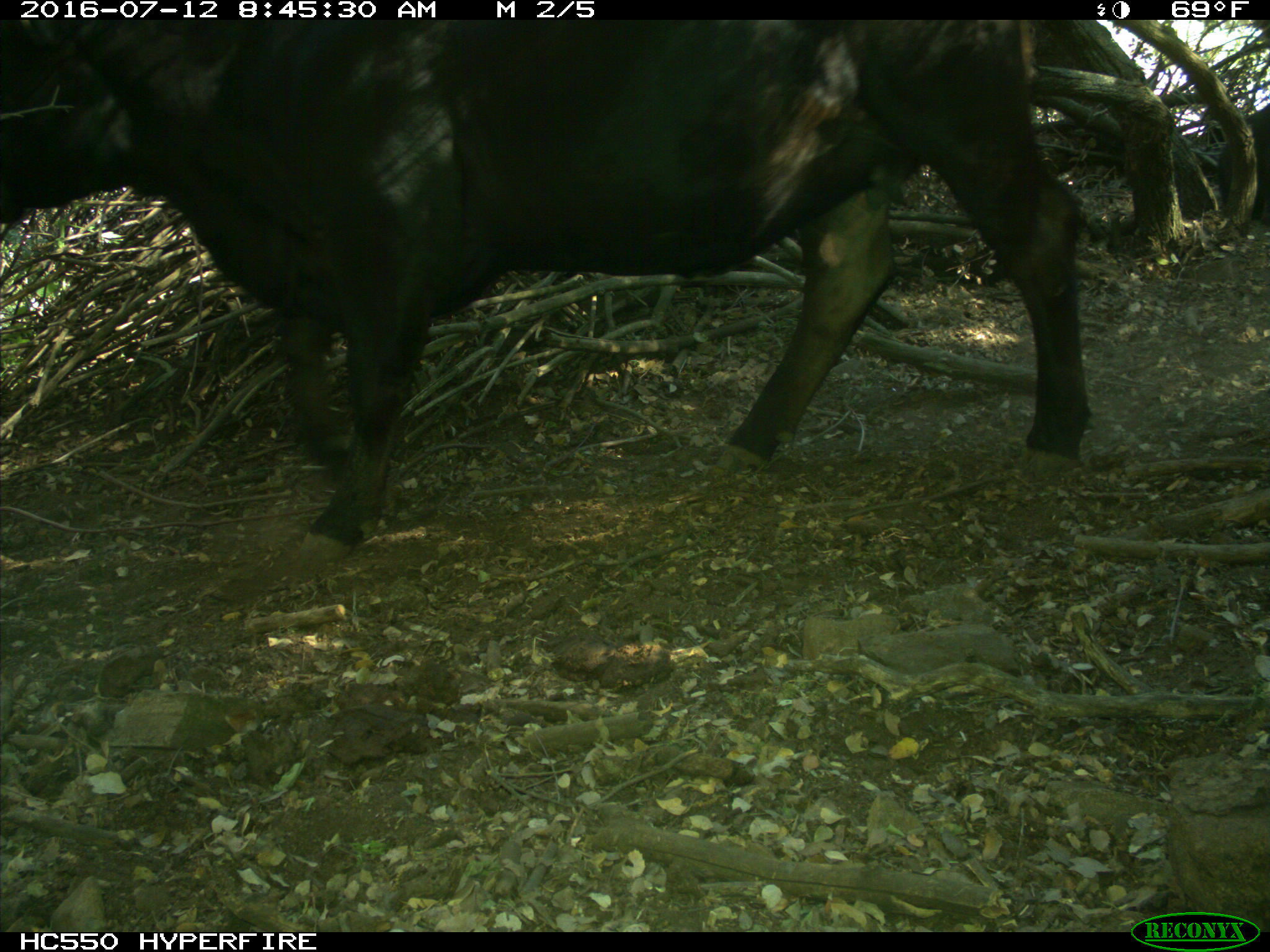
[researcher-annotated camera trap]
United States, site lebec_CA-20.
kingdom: Animalia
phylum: Chordata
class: Mammalia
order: Artiodactyla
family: Bovidae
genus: Bos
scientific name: Bos taurus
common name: domestic cow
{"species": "Bos taurus (domestic cow)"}